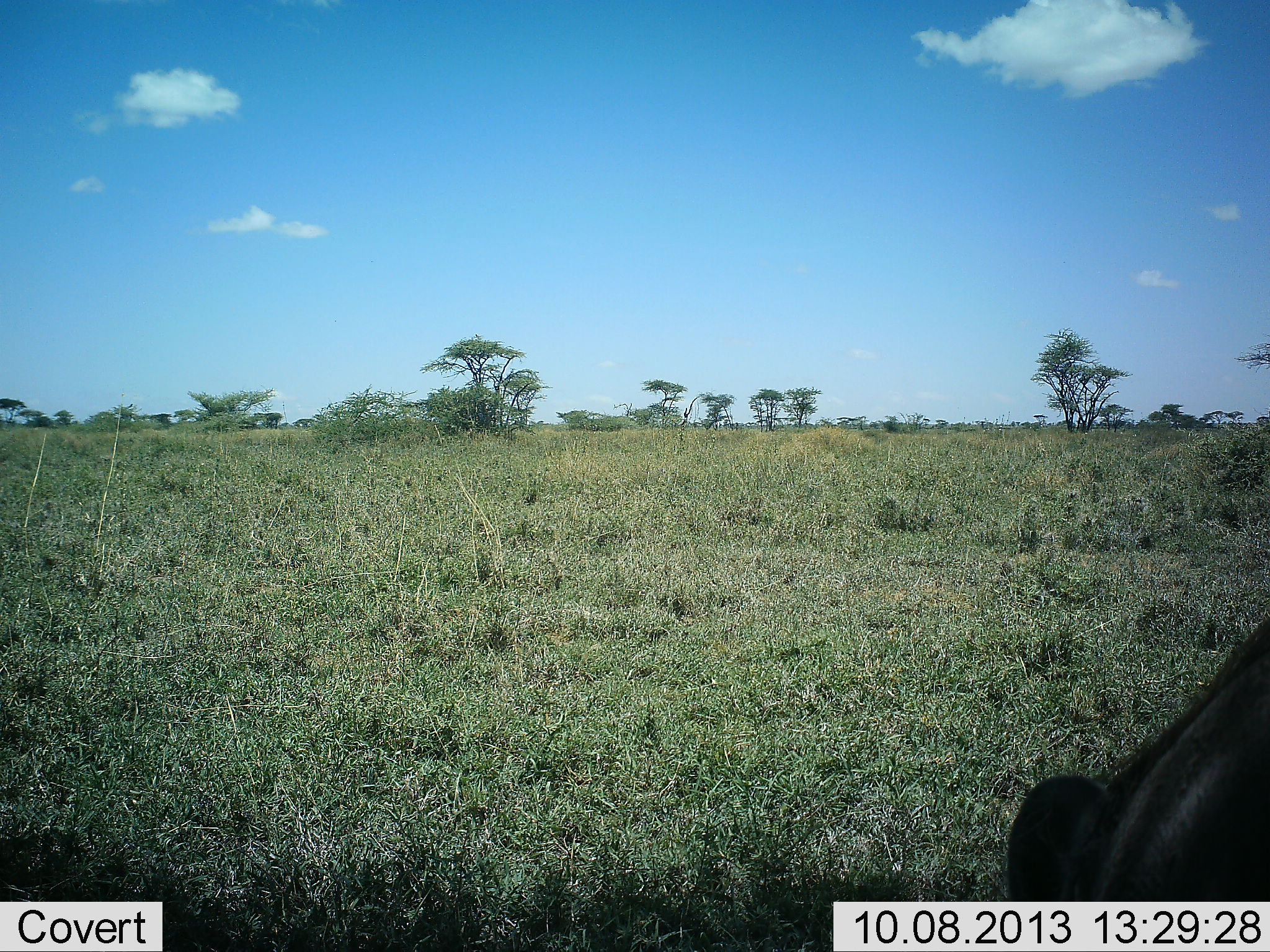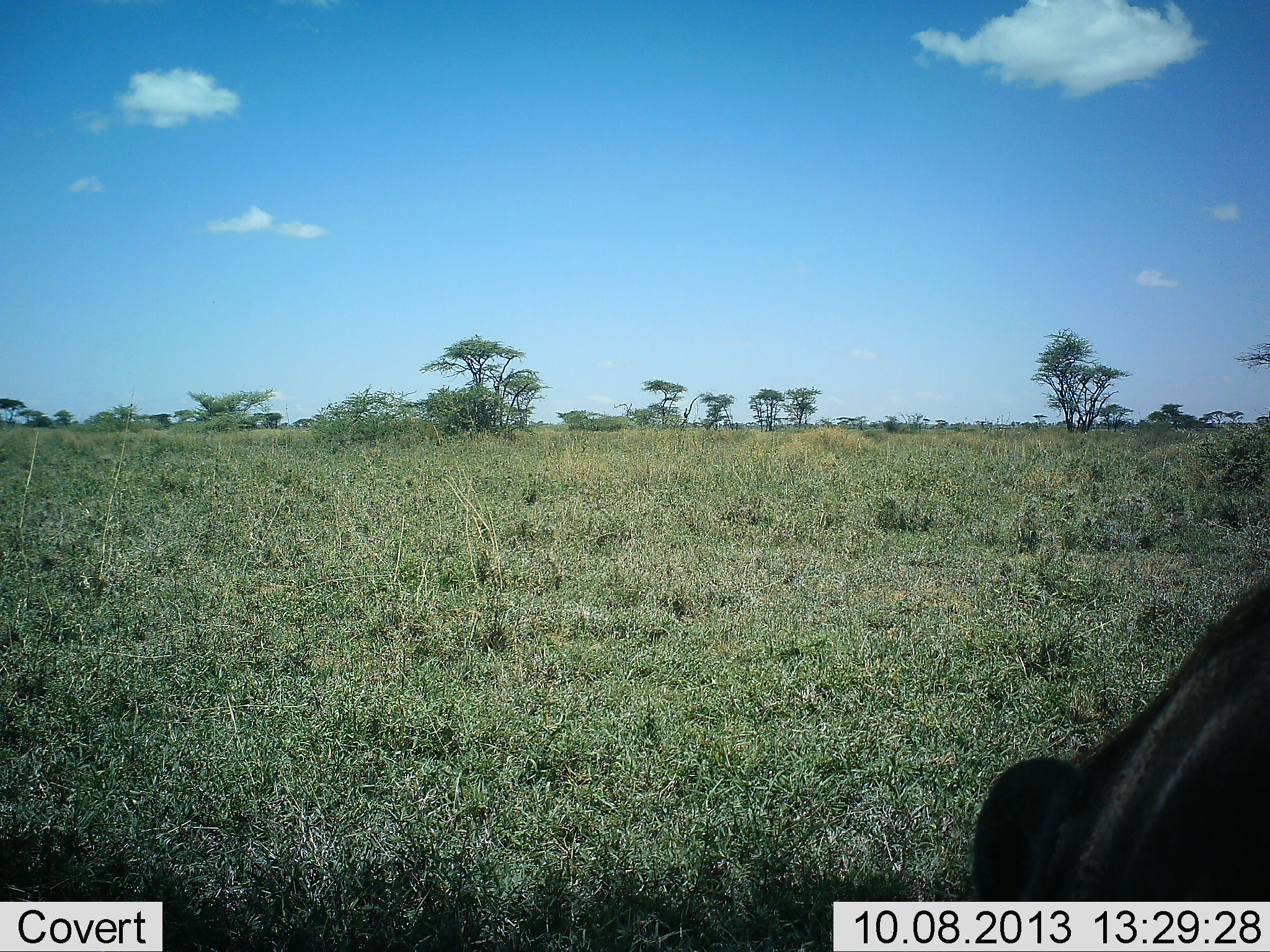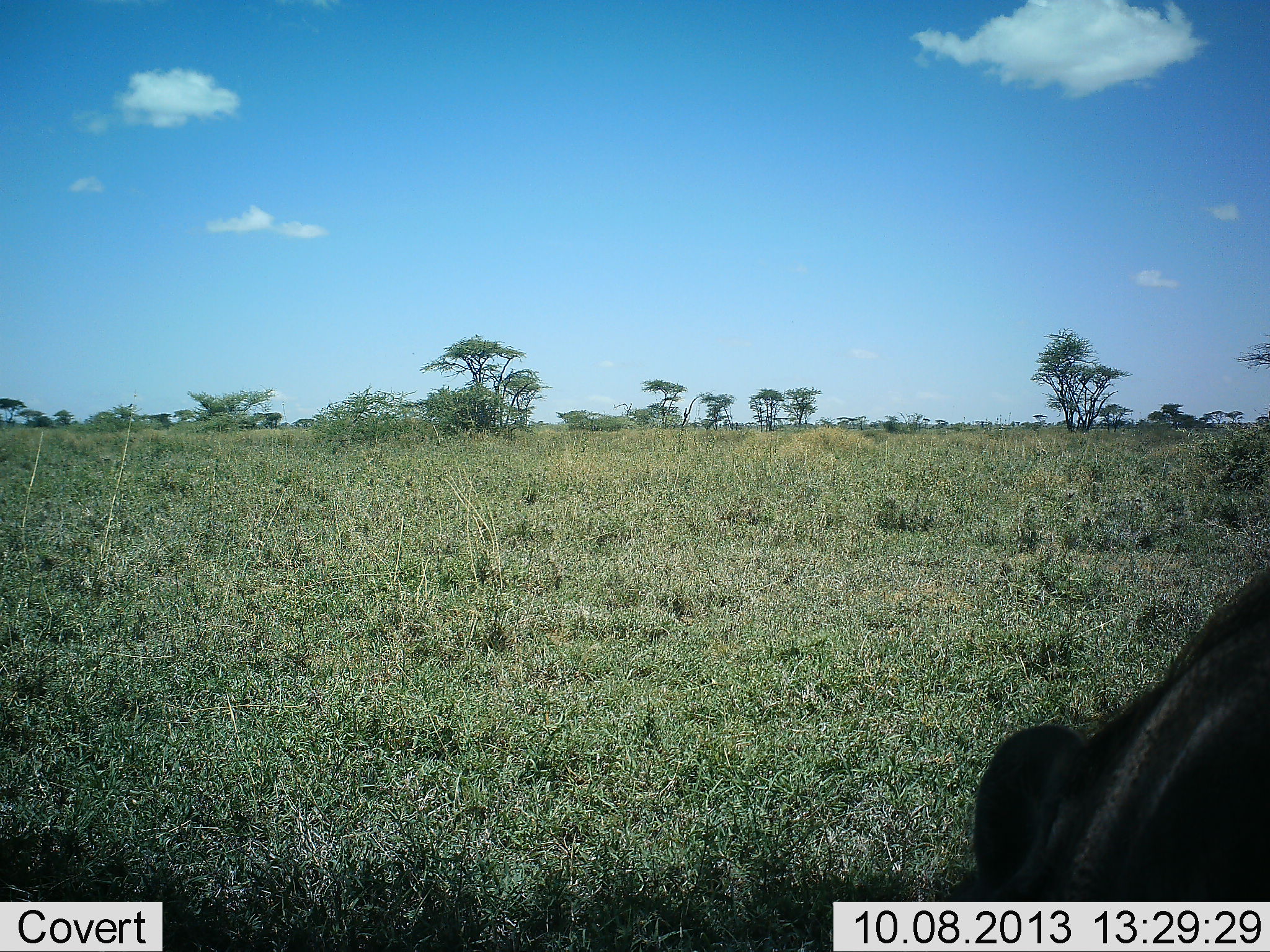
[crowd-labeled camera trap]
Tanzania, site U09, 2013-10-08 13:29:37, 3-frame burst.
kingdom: Animalia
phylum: Chordata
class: Mammalia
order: Artiodactyla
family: Suidae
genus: Phacochoerus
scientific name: Phacochoerus africanus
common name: warthog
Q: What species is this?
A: Warthog (Phacochoerus africanus).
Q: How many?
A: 1.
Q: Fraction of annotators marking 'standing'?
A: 43%.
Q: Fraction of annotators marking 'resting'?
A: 29%.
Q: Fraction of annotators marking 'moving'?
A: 0%.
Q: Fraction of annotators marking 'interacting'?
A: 0%.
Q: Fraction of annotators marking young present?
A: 0%.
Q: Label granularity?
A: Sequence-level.